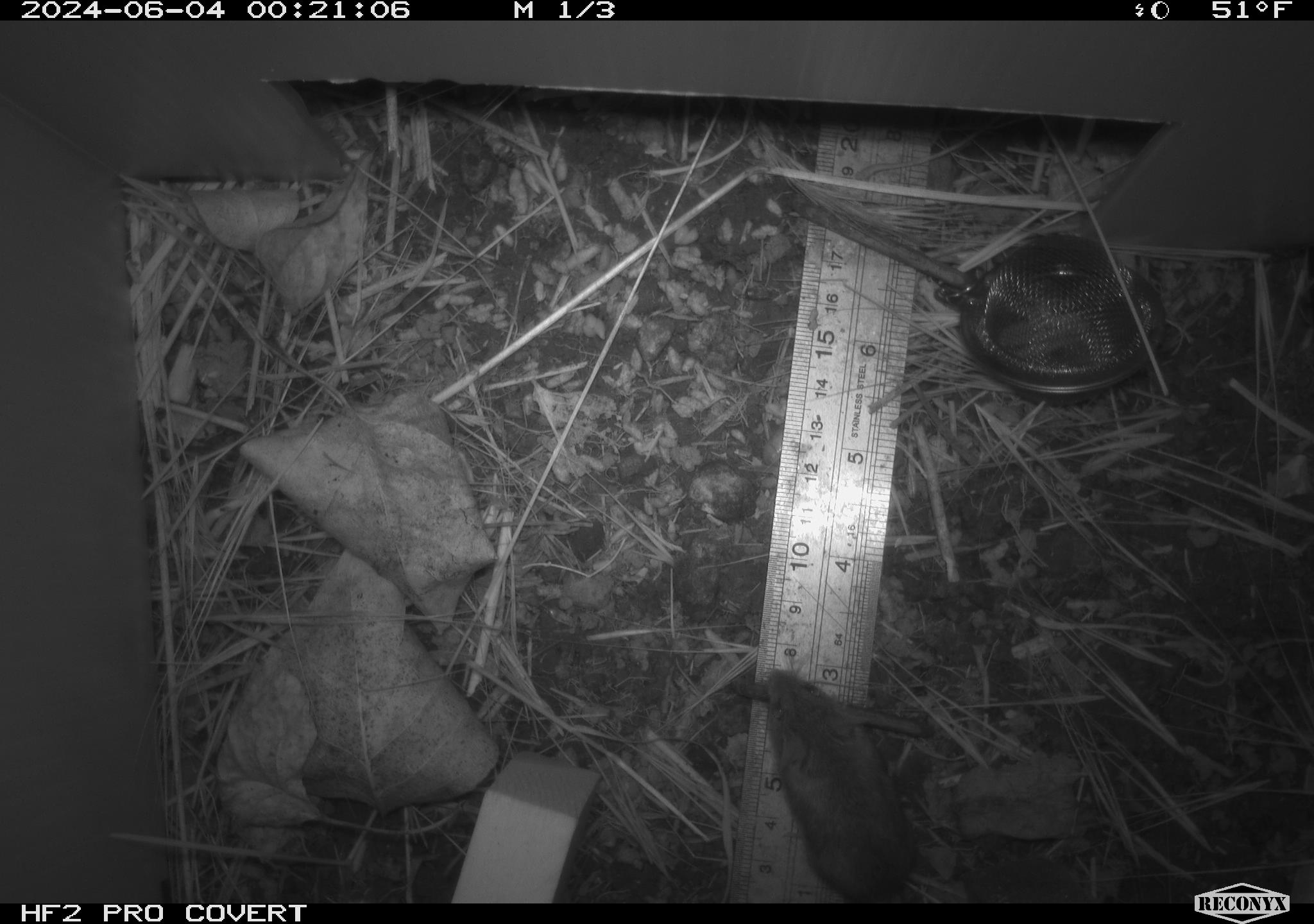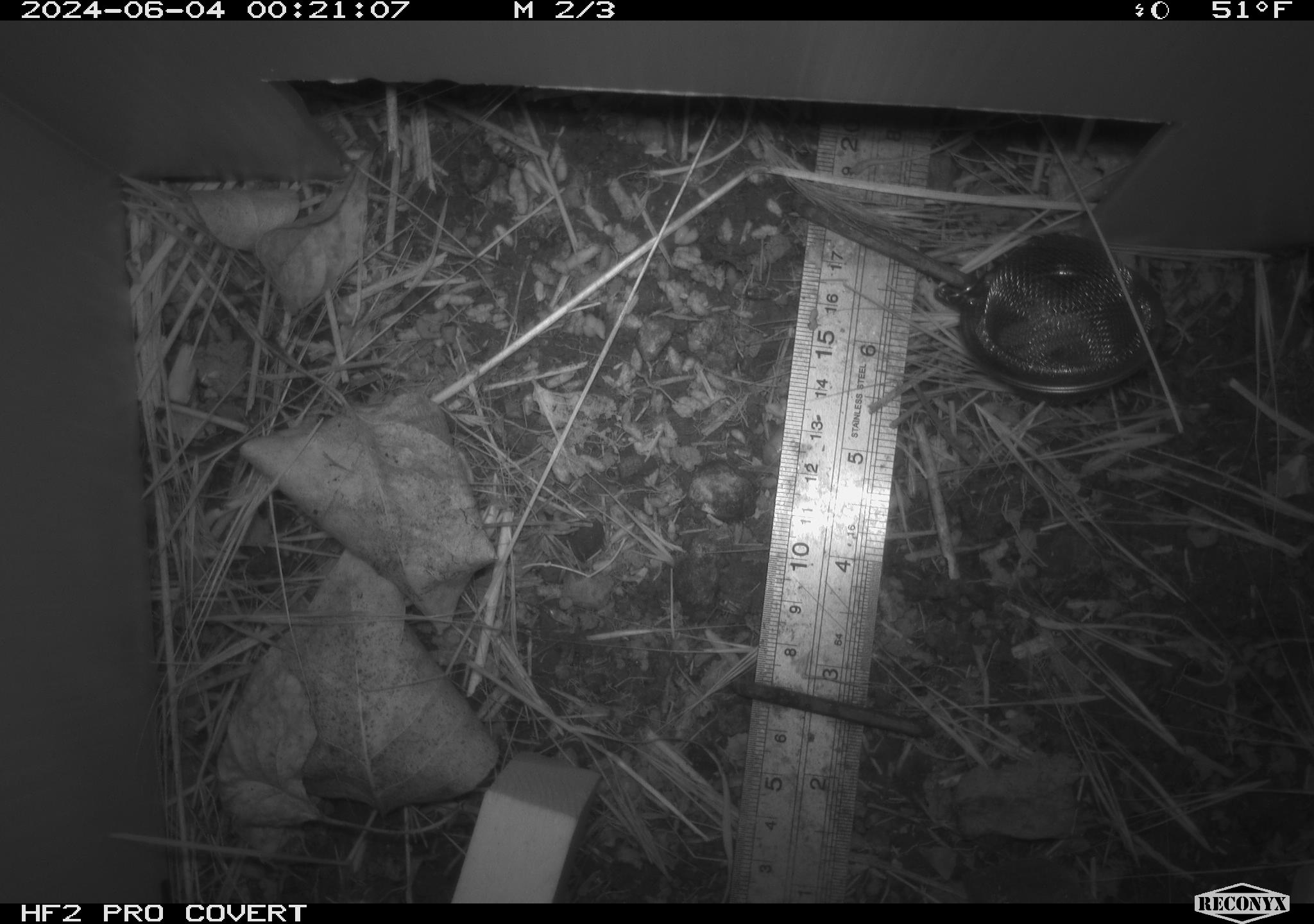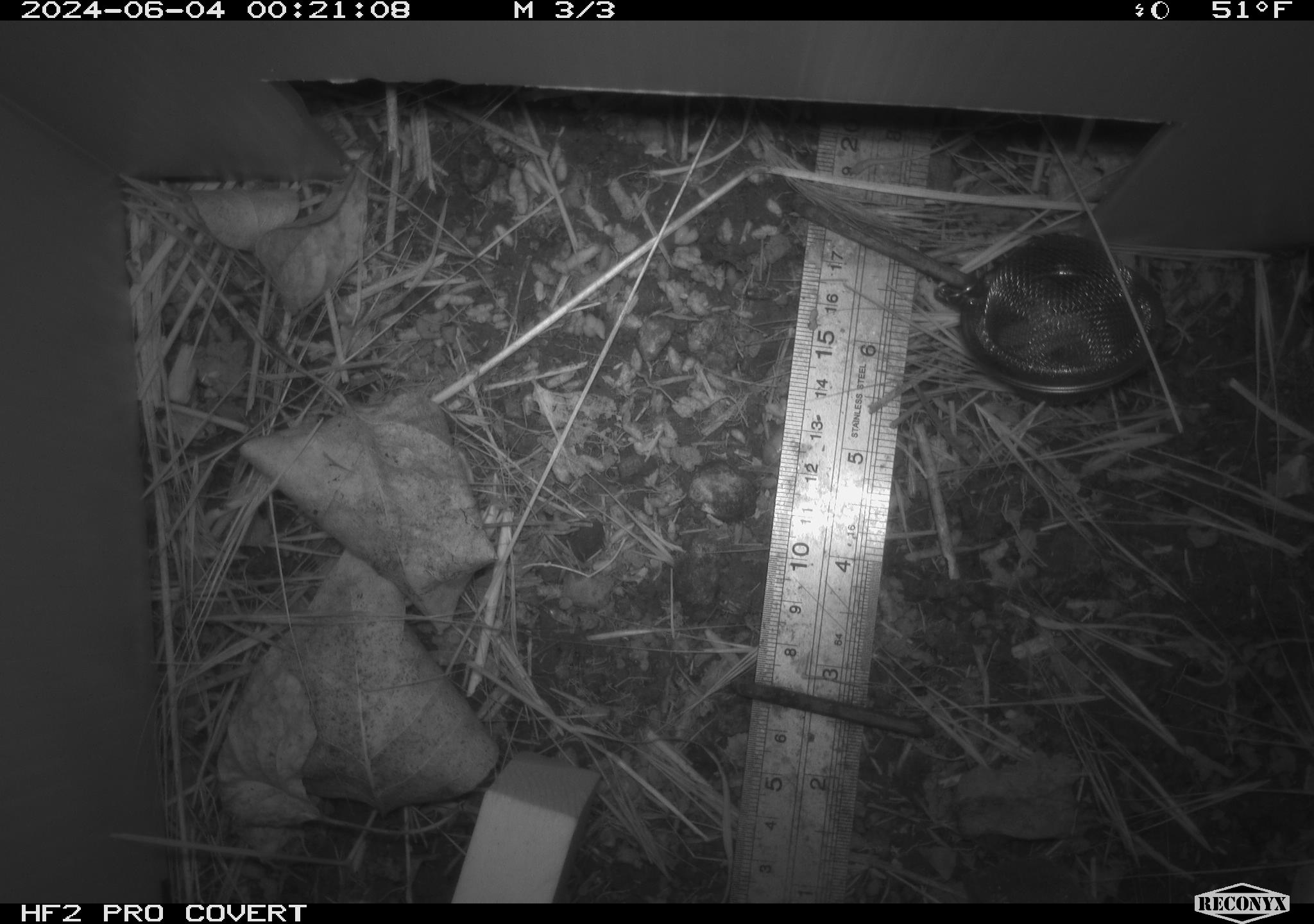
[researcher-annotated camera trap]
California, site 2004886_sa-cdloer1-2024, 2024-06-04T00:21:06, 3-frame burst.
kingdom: Animalia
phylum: Chordata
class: Mammalia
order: Rodentia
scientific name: Rodentia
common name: mouse species